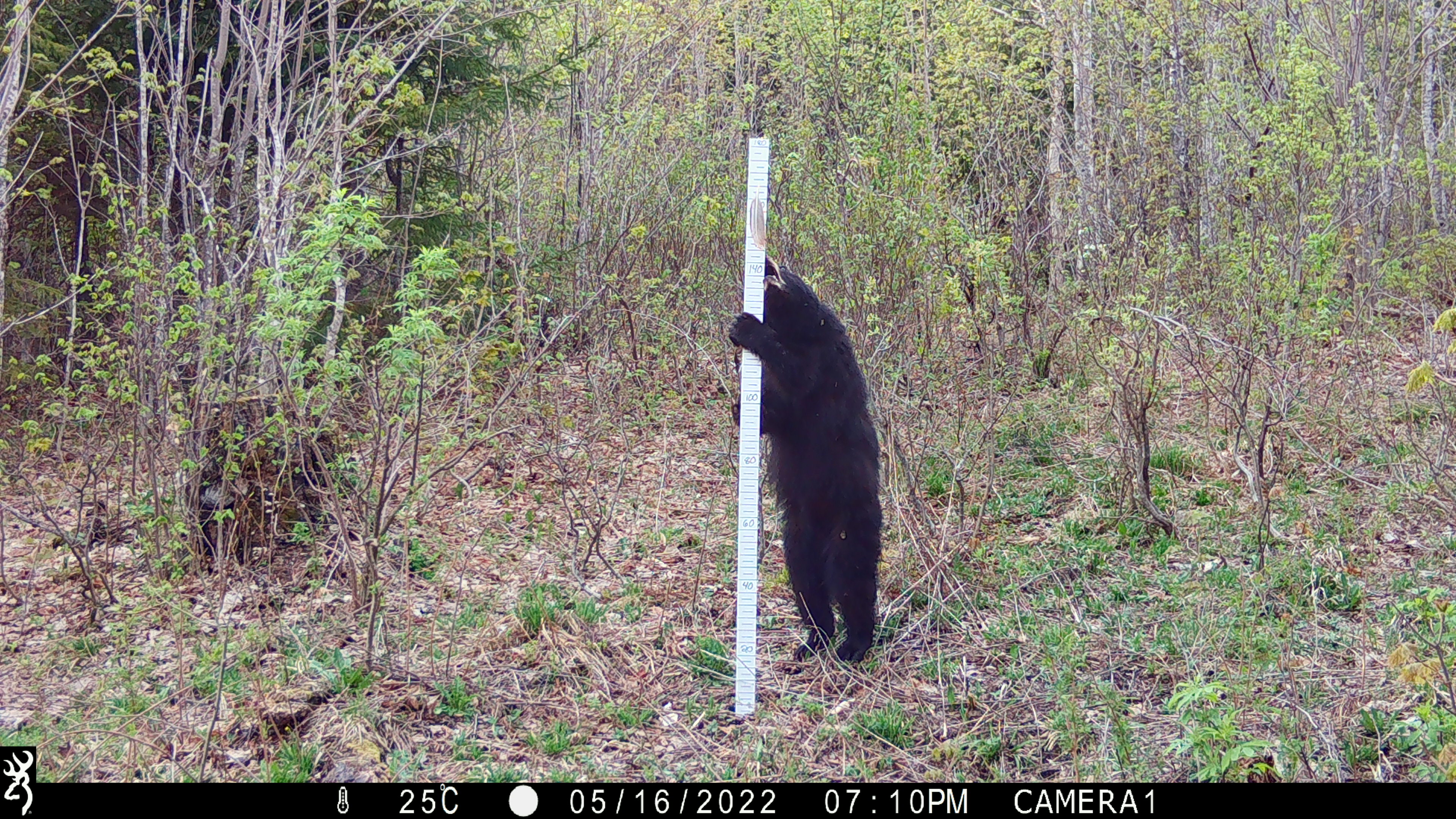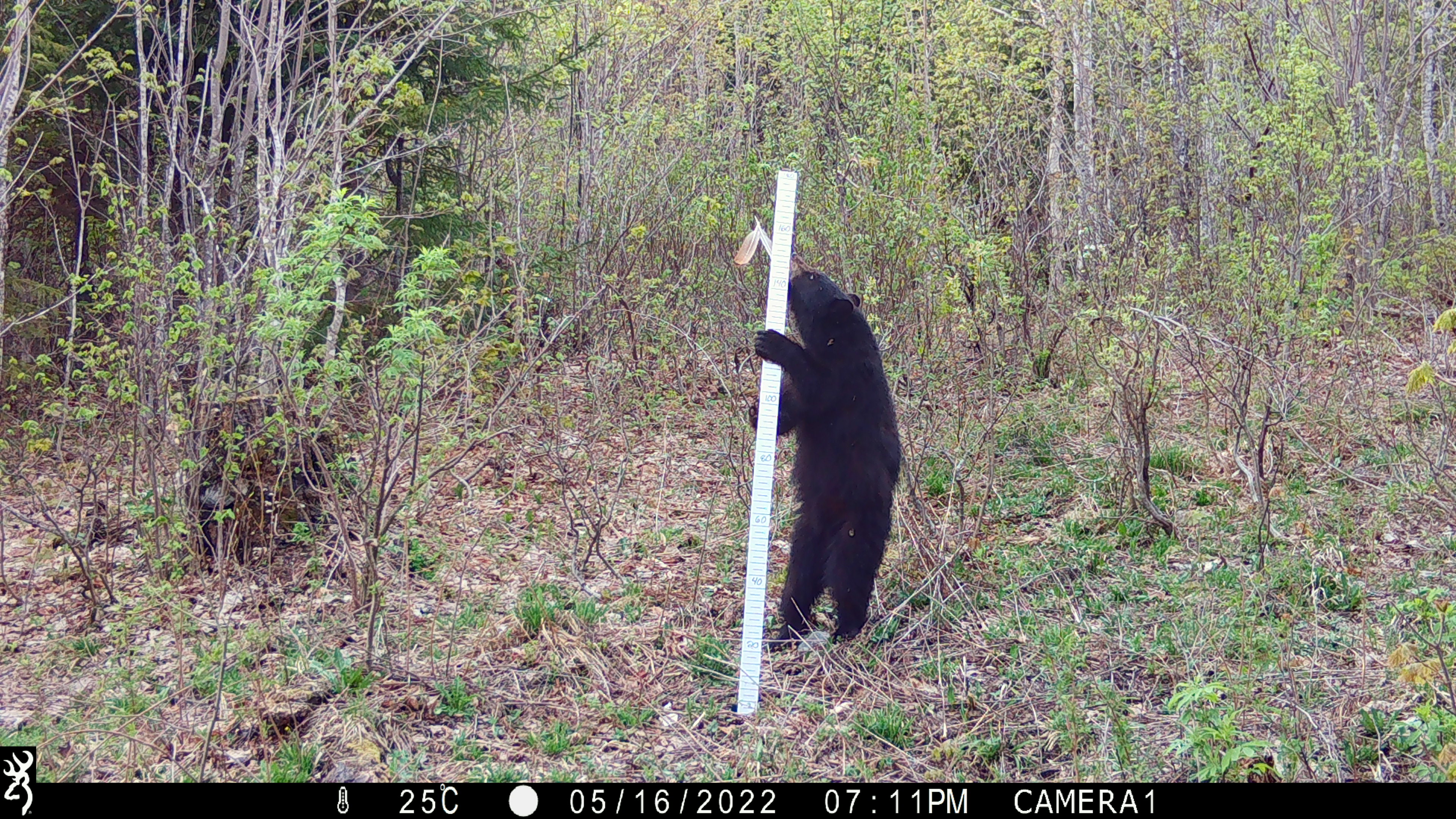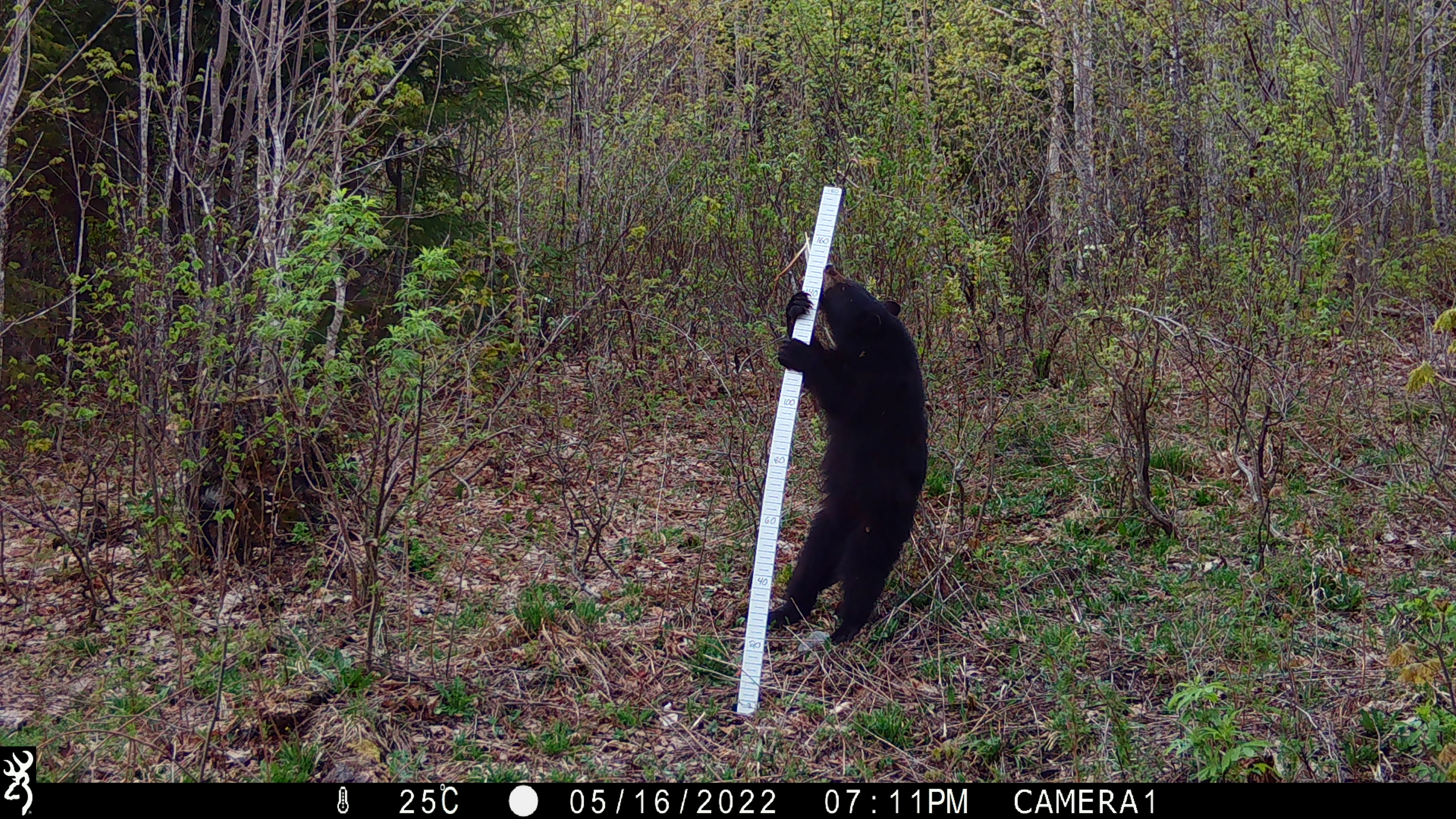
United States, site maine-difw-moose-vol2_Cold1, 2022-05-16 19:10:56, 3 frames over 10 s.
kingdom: Animalia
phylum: Chordata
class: Mammalia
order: Carnivora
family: Ursidae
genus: Ursus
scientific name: Ursus americanus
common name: black bear